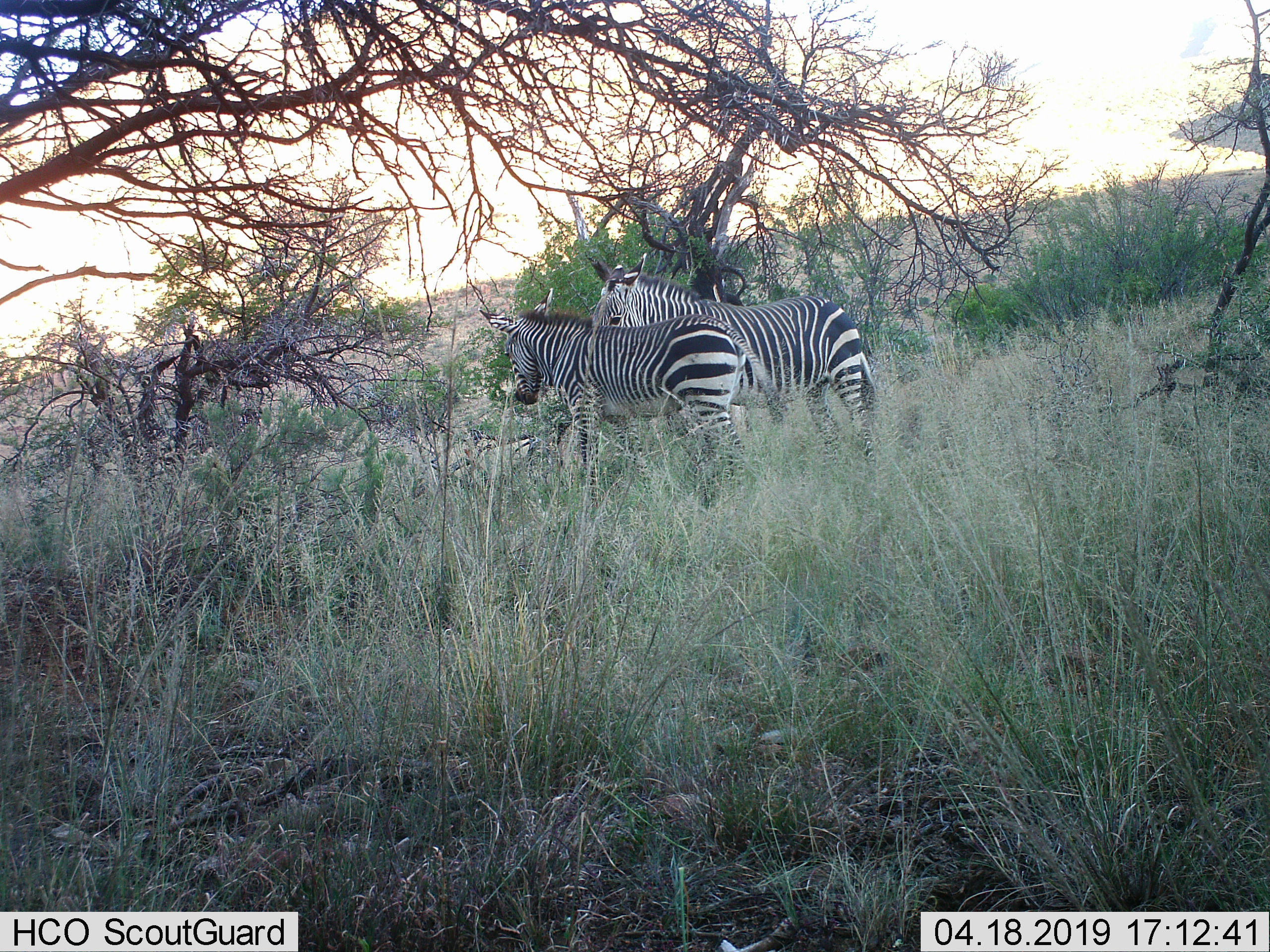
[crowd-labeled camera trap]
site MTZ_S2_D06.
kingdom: Animalia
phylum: Chordata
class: Mammalia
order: Perissodactyla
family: Equidae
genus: Equus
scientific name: Equus zebra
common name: mountain zebra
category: zebramountain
Zebramountain (mountain zebra) (Equus zebra), count 2. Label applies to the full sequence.